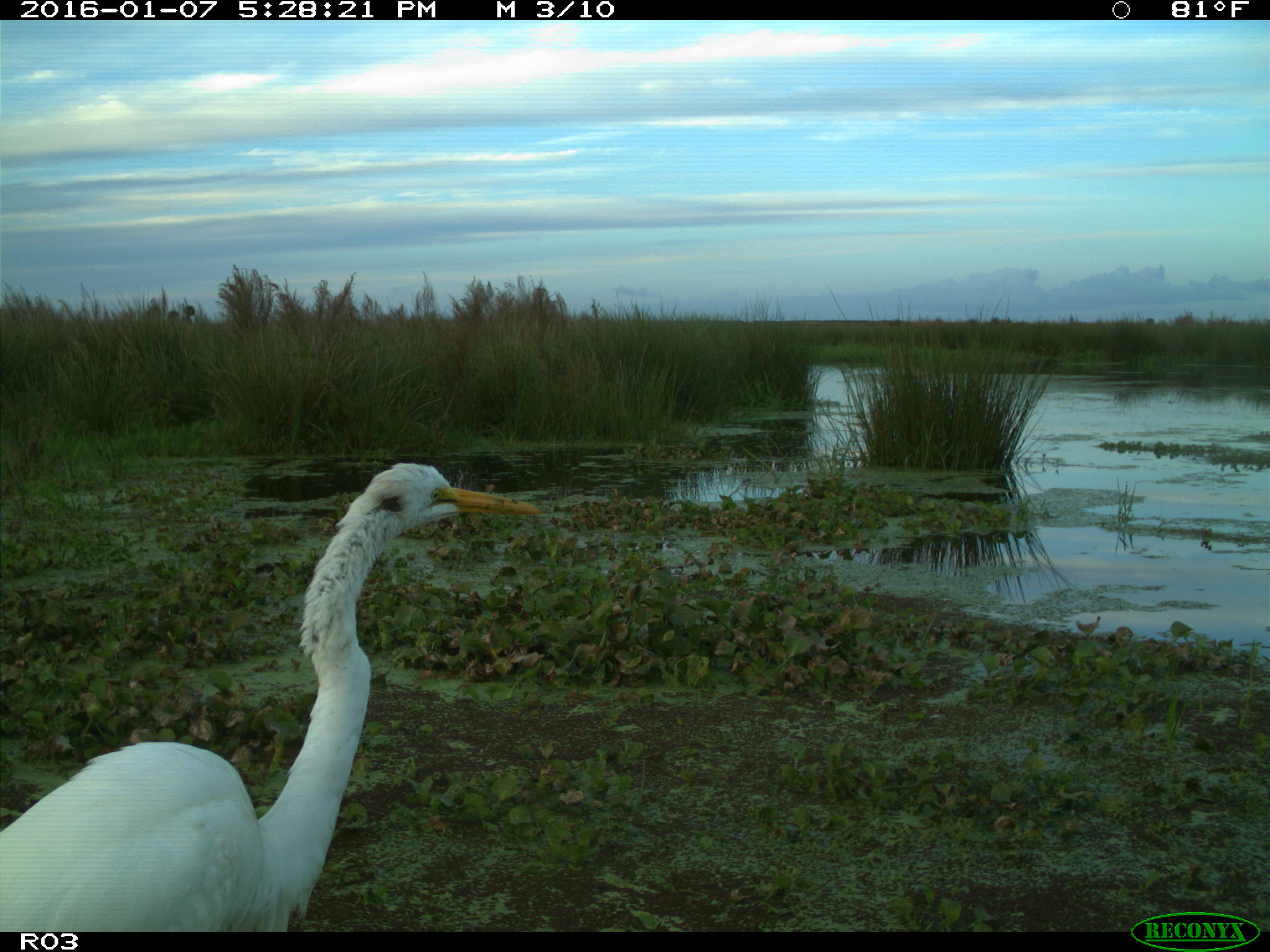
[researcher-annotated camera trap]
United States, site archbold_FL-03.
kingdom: Animalia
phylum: Chordata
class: Aves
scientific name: Aves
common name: birds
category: unidentified bird